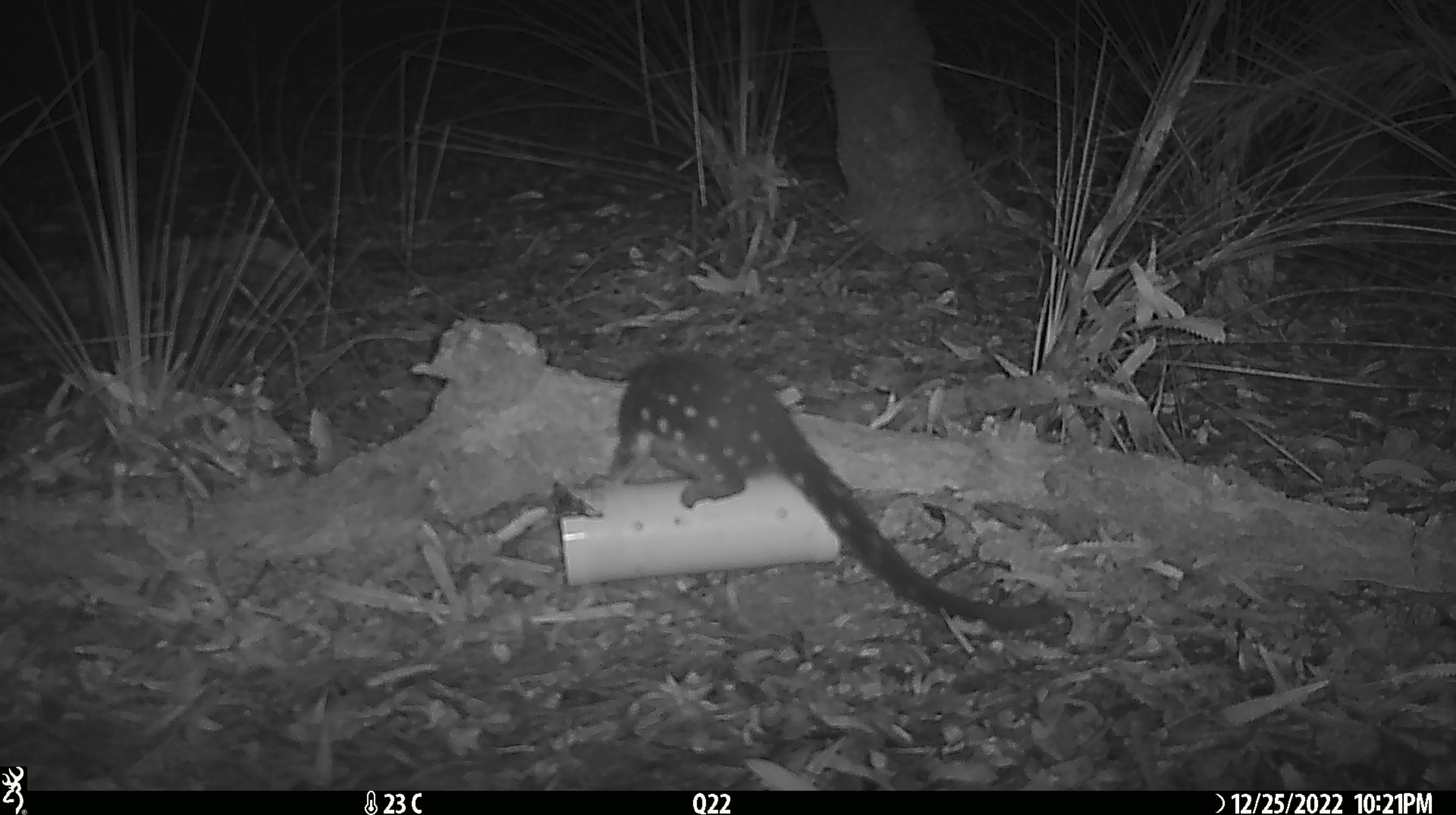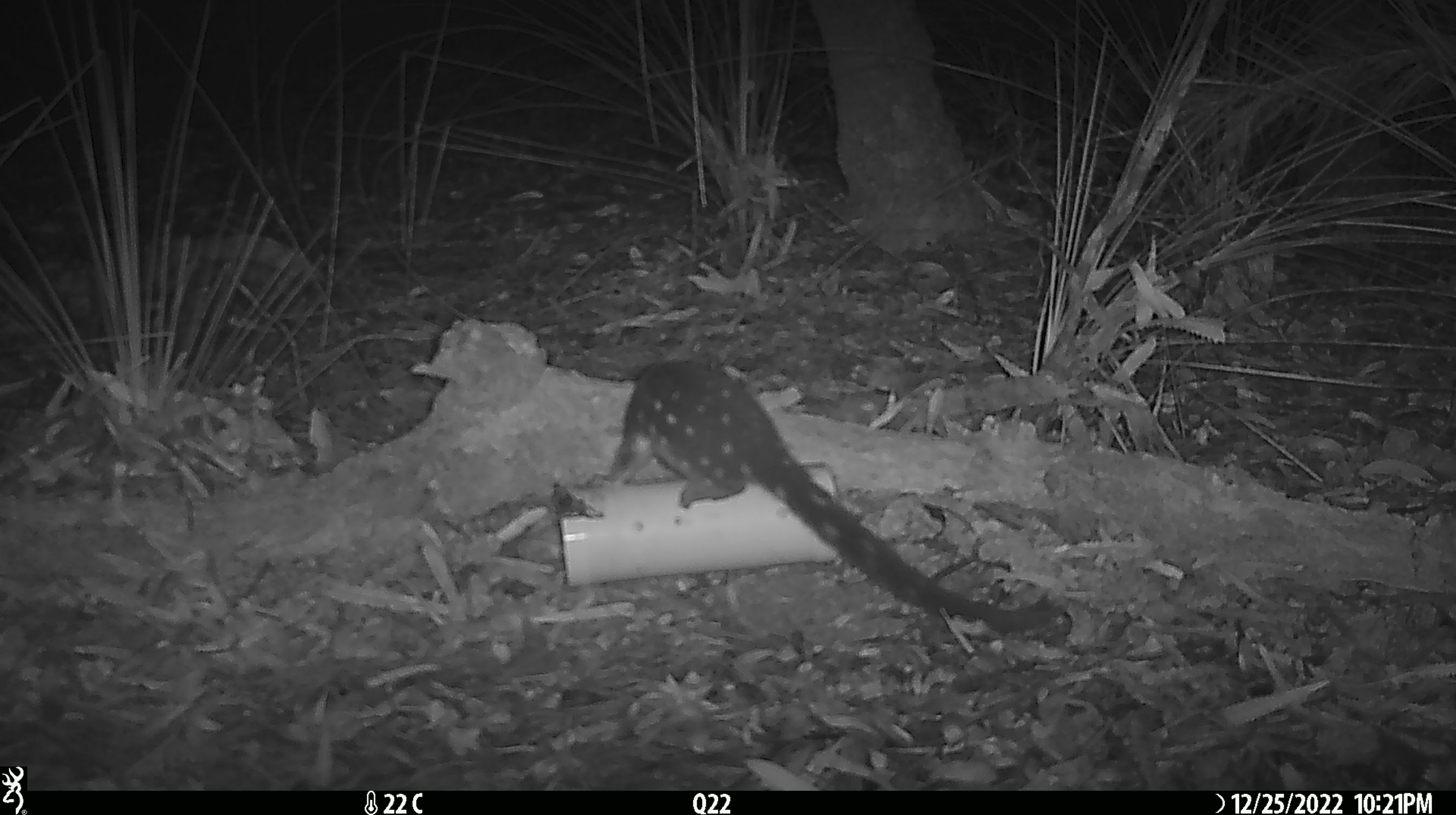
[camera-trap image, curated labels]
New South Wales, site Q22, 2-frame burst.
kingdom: Animalia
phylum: Chordata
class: Mammalia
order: Dasyuromorphia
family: Dasyuridae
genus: Dasyurus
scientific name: Dasyurus maculatus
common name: spotted-tailed quoll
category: quoll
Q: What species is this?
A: Quoll (spotted-tailed quoll) (Dasyurus maculatus).